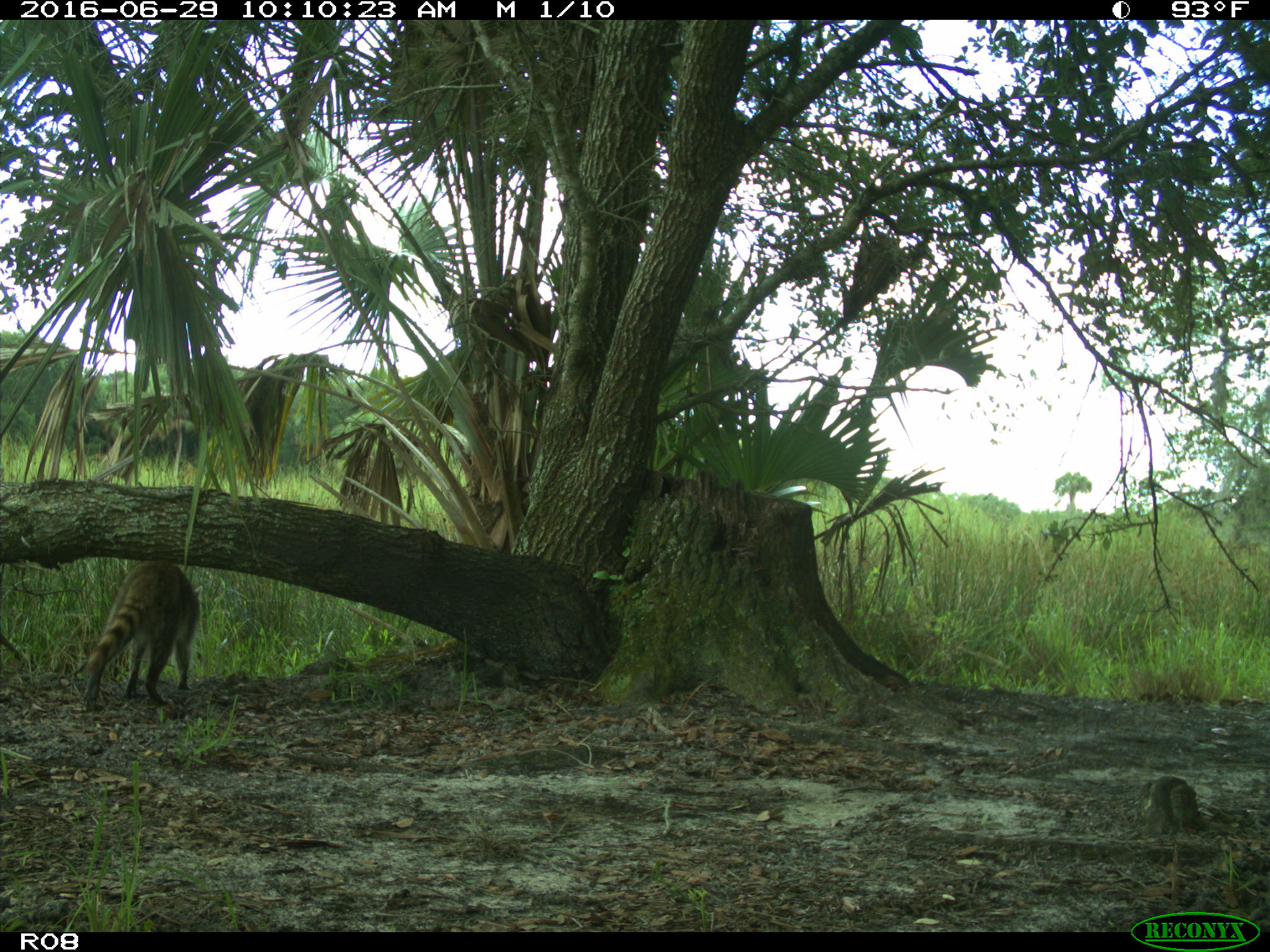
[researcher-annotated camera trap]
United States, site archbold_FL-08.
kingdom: Animalia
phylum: Chordata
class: Mammalia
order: Carnivora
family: Procyonidae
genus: Procyon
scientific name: Procyon lotor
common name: common raccoon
Procyon lotor (common raccoon).